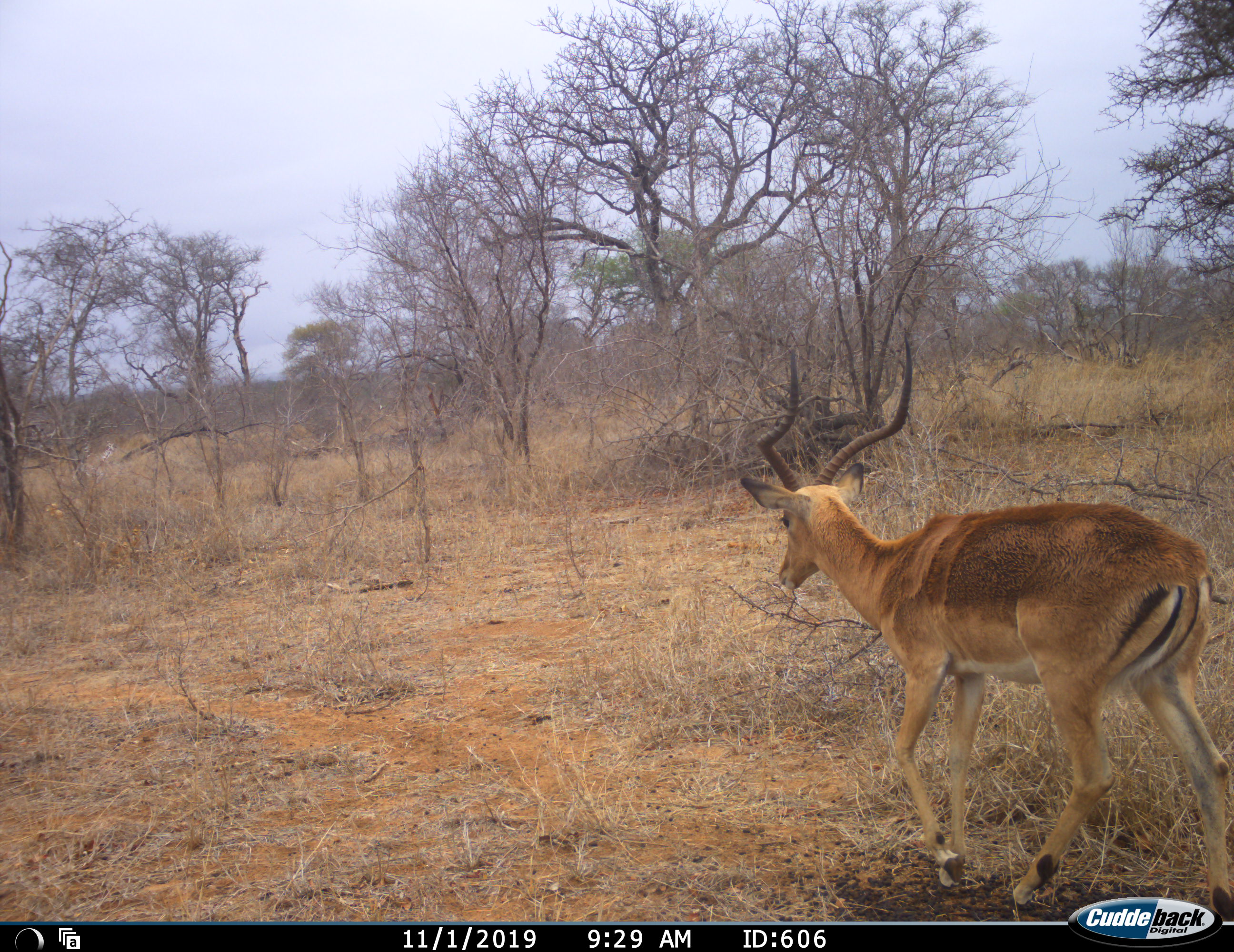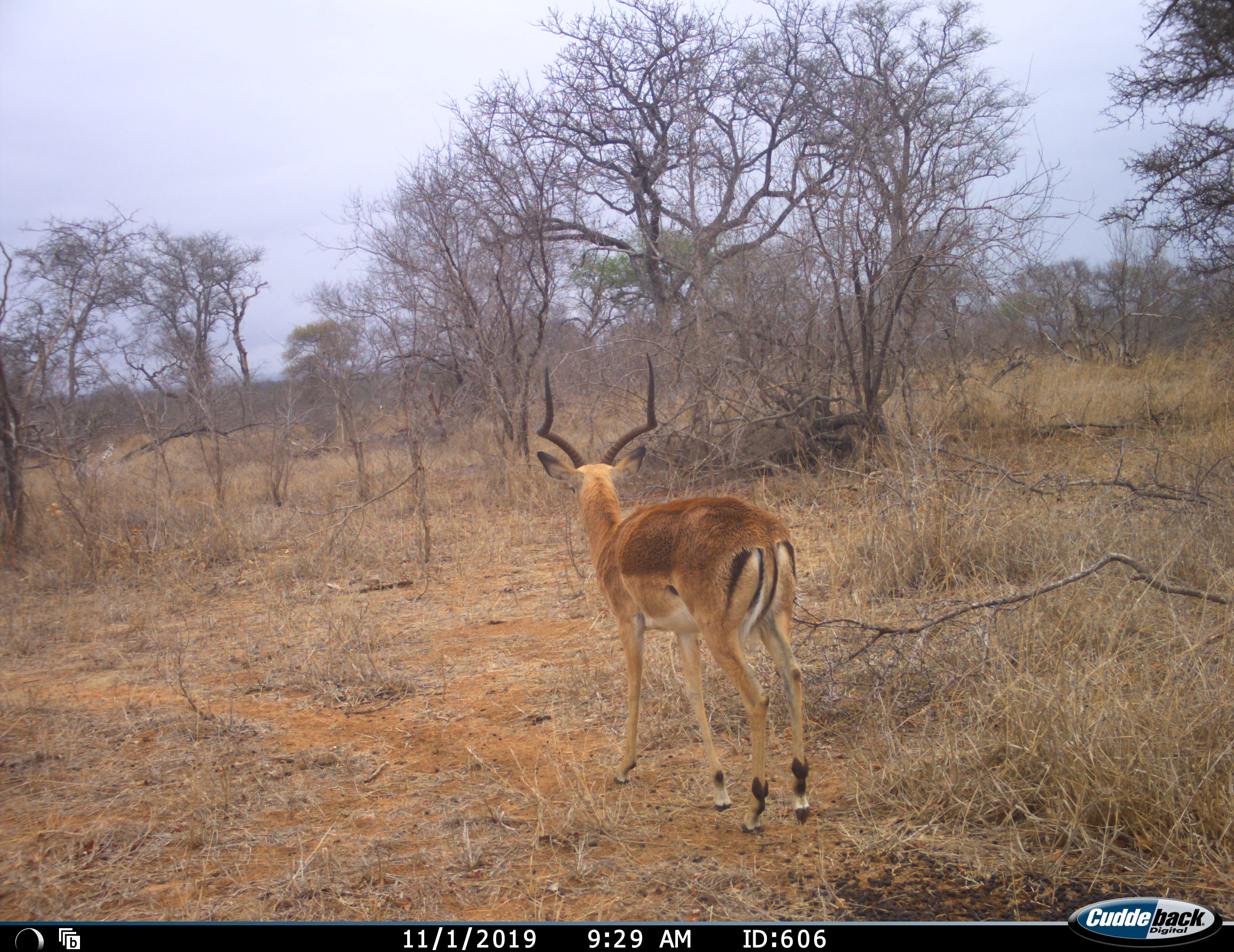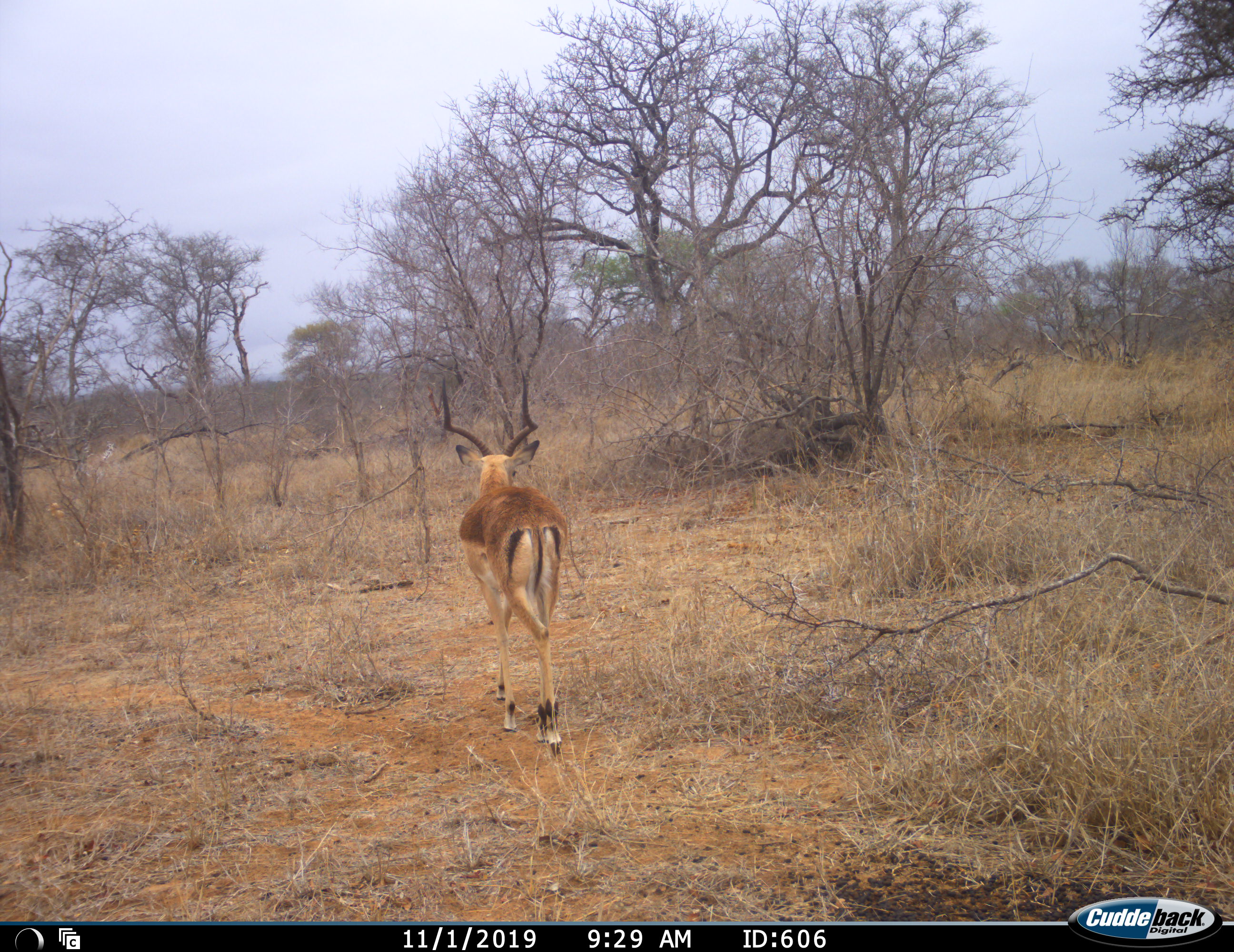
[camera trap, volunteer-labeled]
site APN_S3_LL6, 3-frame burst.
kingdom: Animalia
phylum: Chordata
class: Mammalia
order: Artiodactyla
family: Bovidae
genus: Aepyceros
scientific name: Aepyceros melampus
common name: impala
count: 1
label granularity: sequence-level